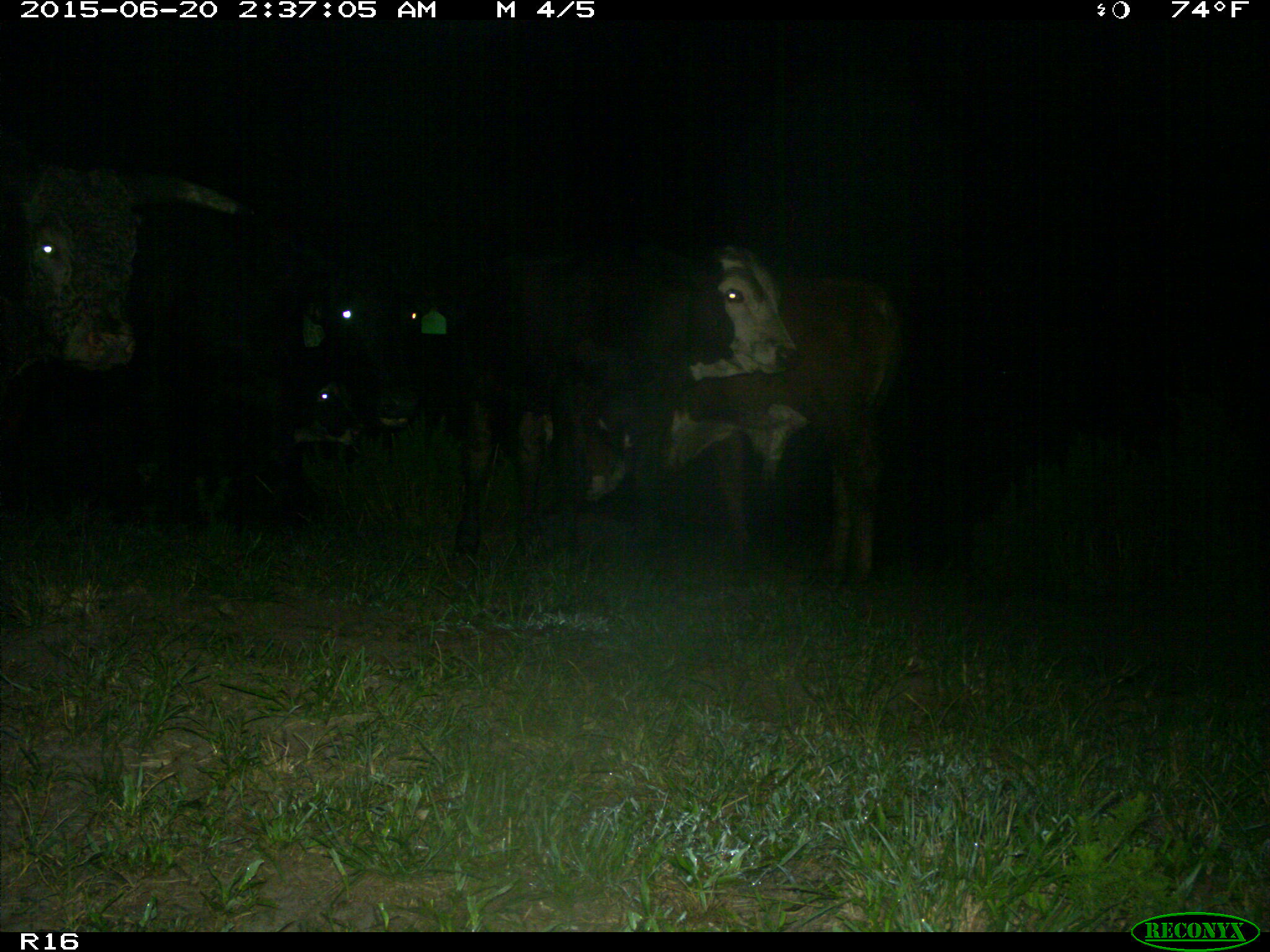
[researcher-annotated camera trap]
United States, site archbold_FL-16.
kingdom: Animalia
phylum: Chordata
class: Mammalia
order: Artiodactyla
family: Bovidae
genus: Bos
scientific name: Bos taurus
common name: domestic cow